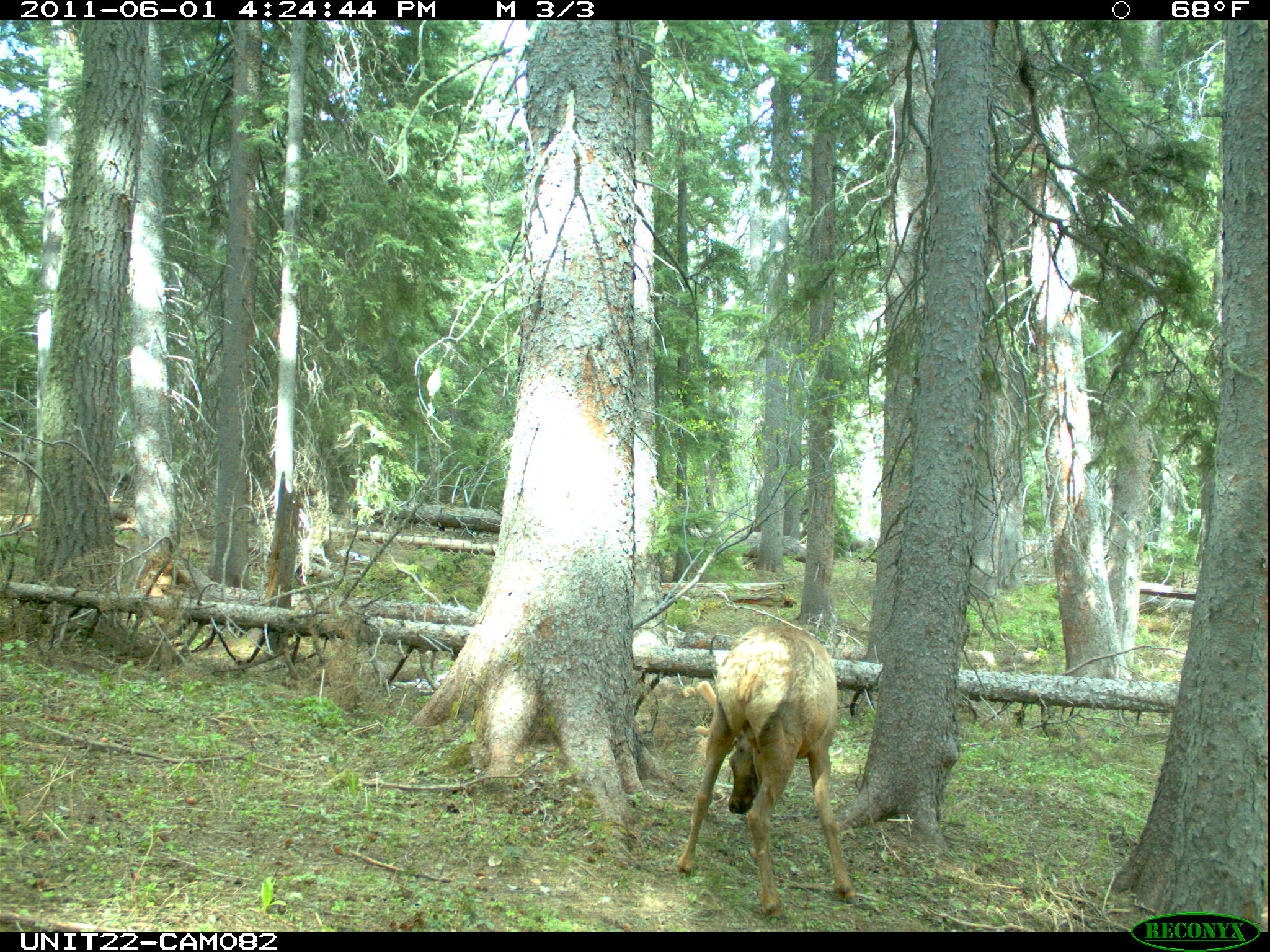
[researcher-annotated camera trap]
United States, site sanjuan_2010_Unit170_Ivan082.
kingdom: Animalia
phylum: Chordata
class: Mammalia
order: Artiodactyla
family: Cervidae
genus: Cervus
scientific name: Cervus elaphus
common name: red deer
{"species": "Cervus elaphus (red deer)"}